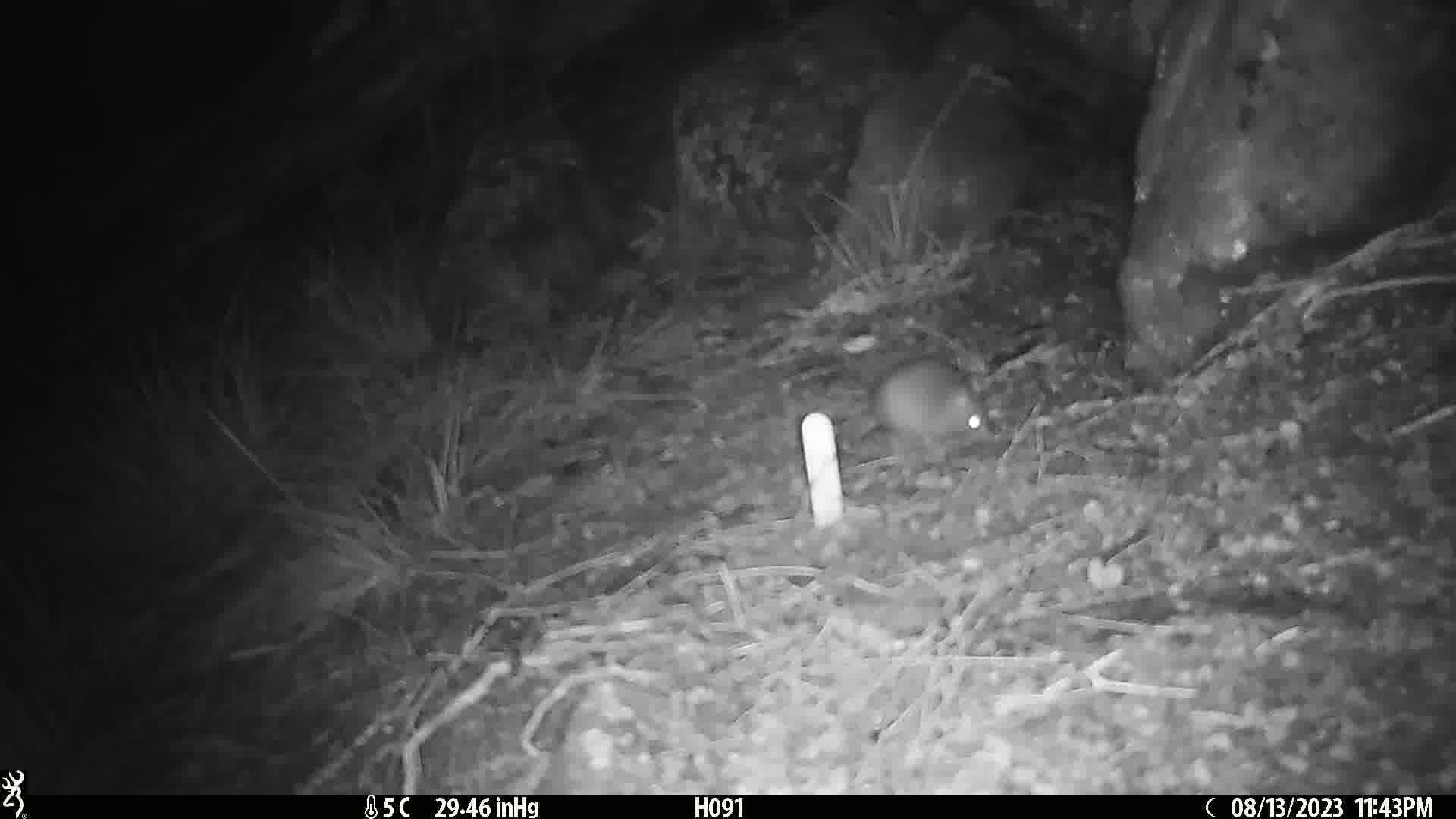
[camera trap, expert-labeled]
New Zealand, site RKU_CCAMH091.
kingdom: Animalia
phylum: Chordata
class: Mammalia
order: Rodentia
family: Muridae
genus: Rattus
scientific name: Rattus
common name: rat